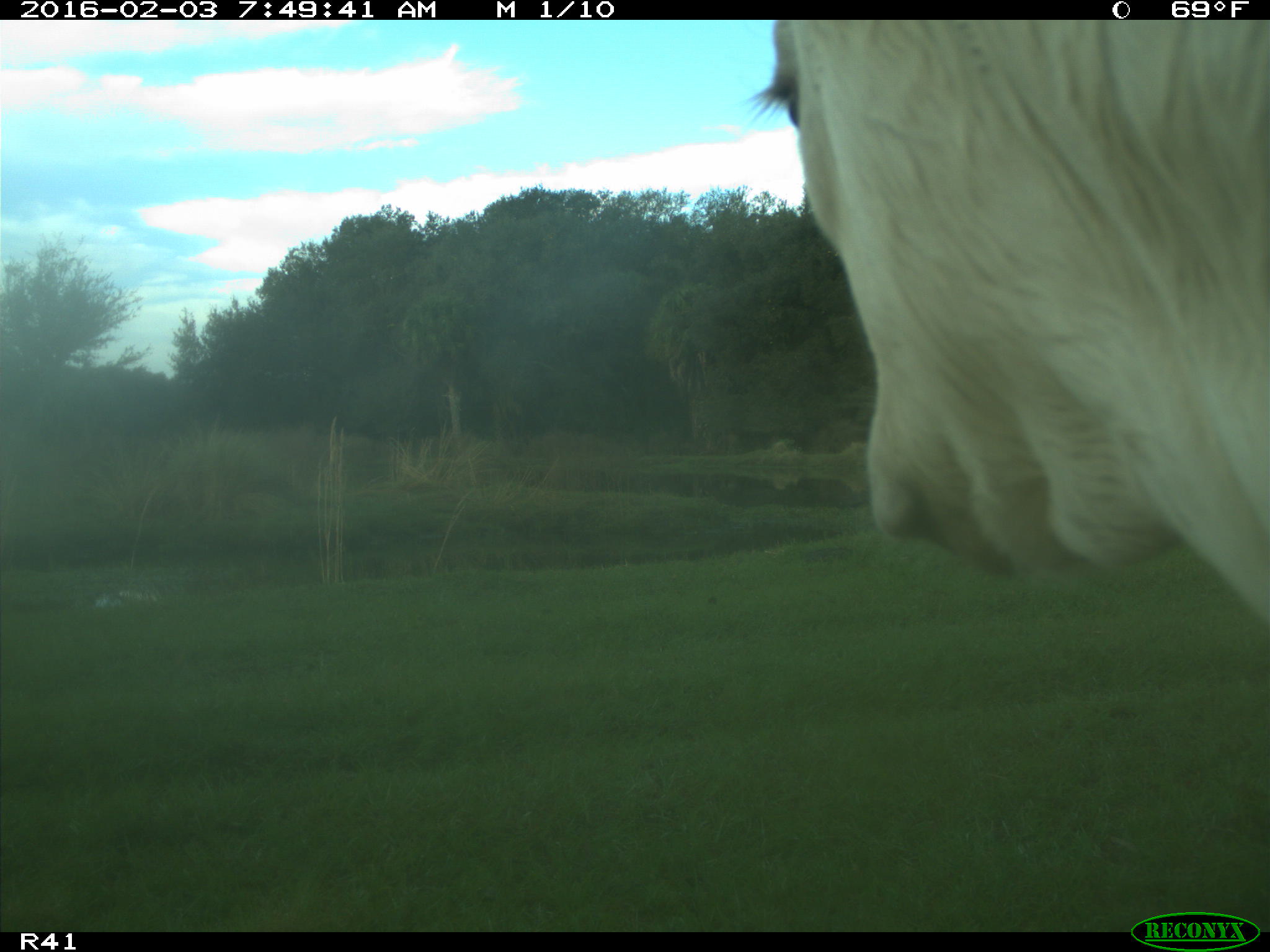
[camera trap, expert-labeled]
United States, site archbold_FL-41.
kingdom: Animalia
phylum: Chordata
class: Mammalia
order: Artiodactyla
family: Bovidae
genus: Bos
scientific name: Bos taurus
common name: domestic cow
Bos taurus (domestic cow).